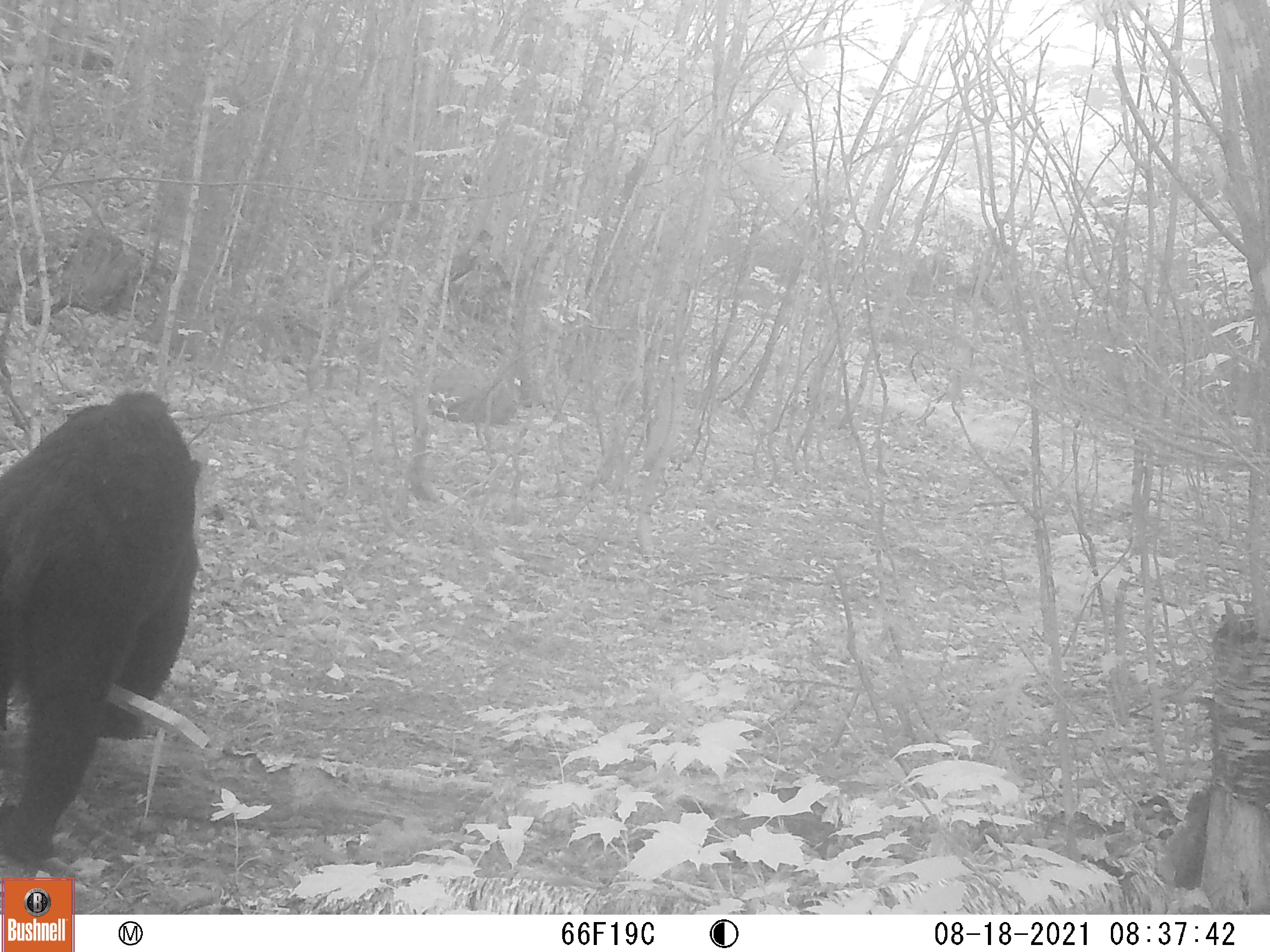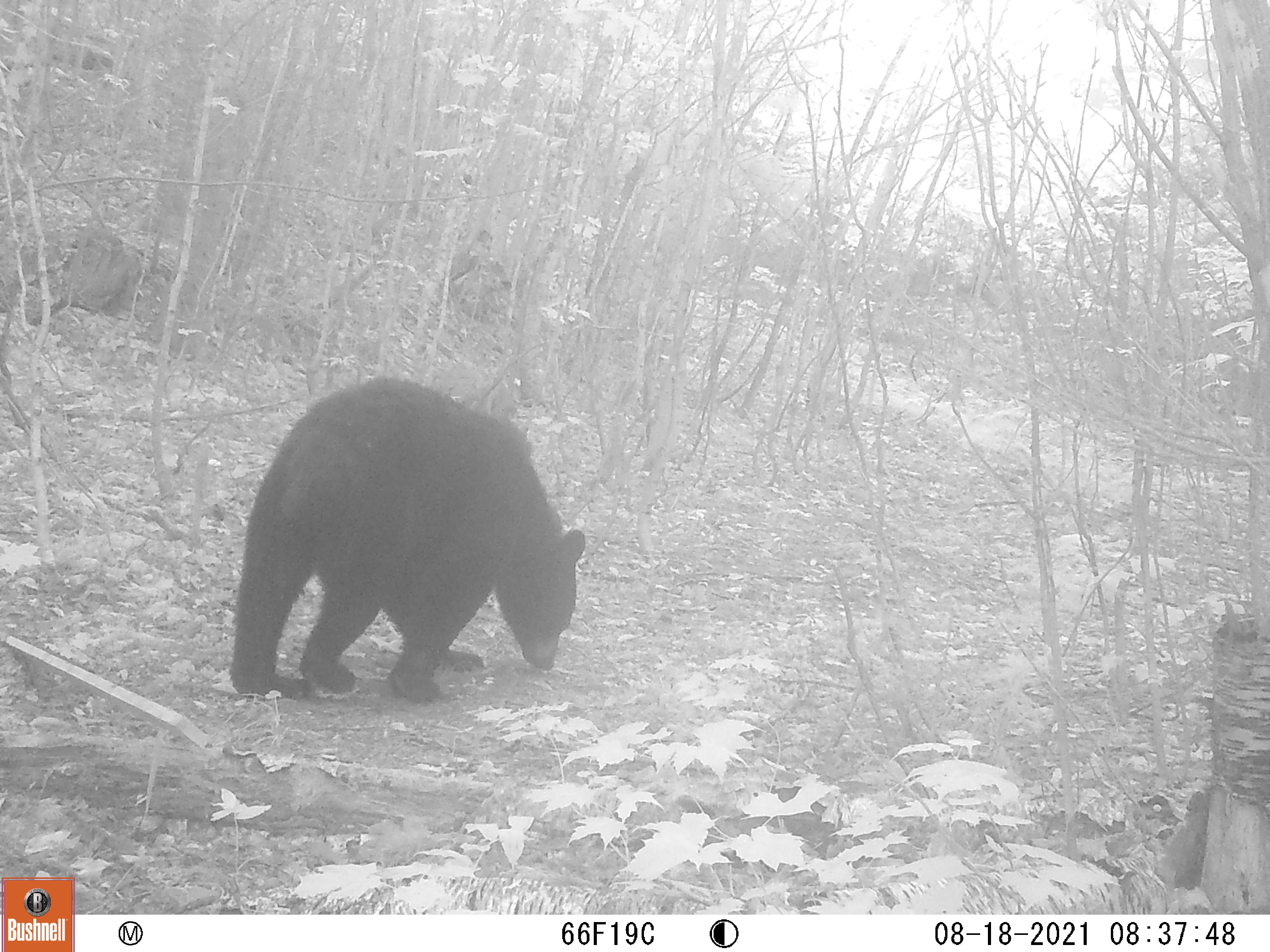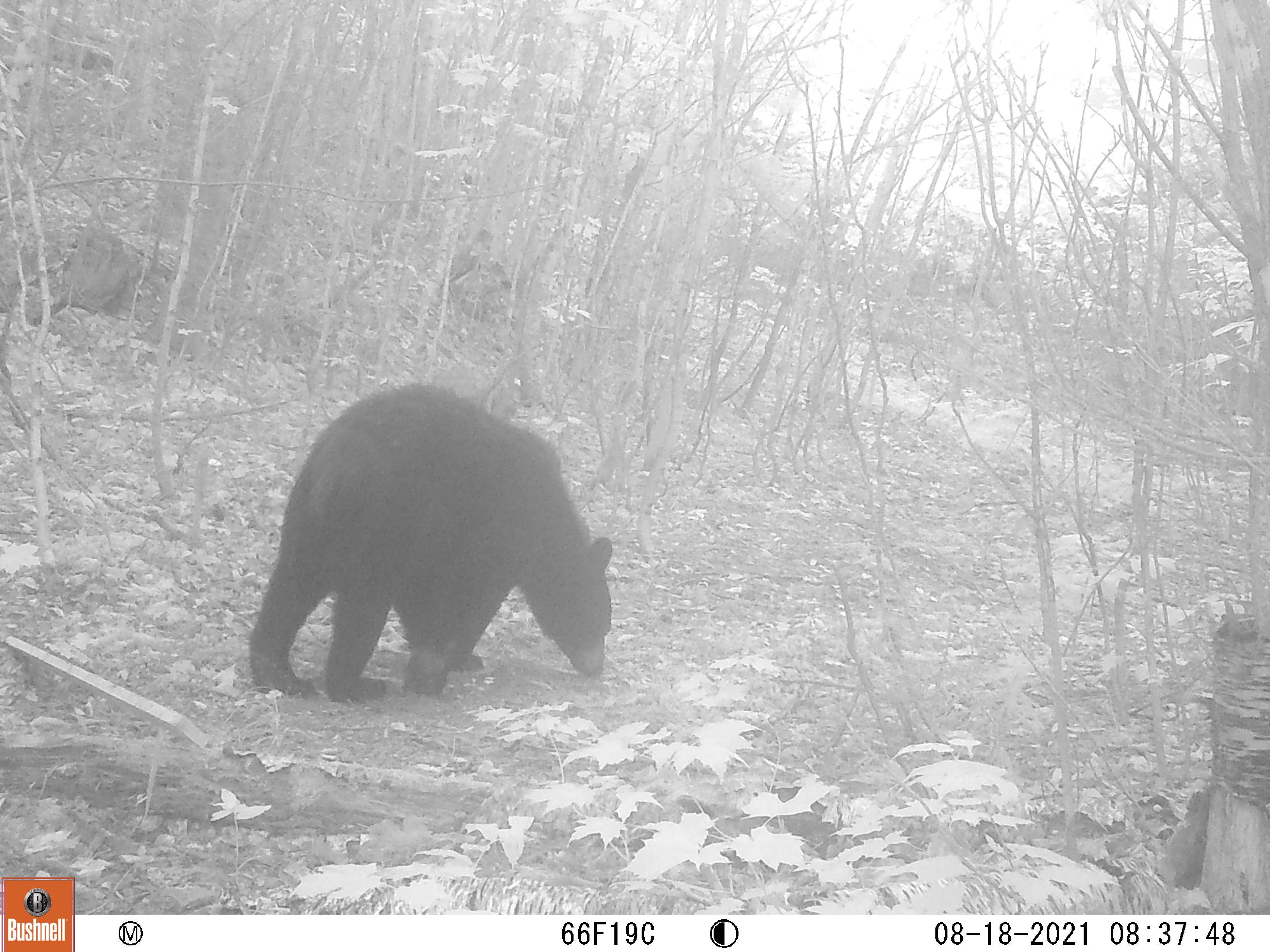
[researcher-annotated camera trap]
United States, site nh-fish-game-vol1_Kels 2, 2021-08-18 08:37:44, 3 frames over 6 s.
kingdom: Animalia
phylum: Chordata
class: Mammalia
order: Carnivora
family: Ursidae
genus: Ursus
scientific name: Ursus americanus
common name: black bear